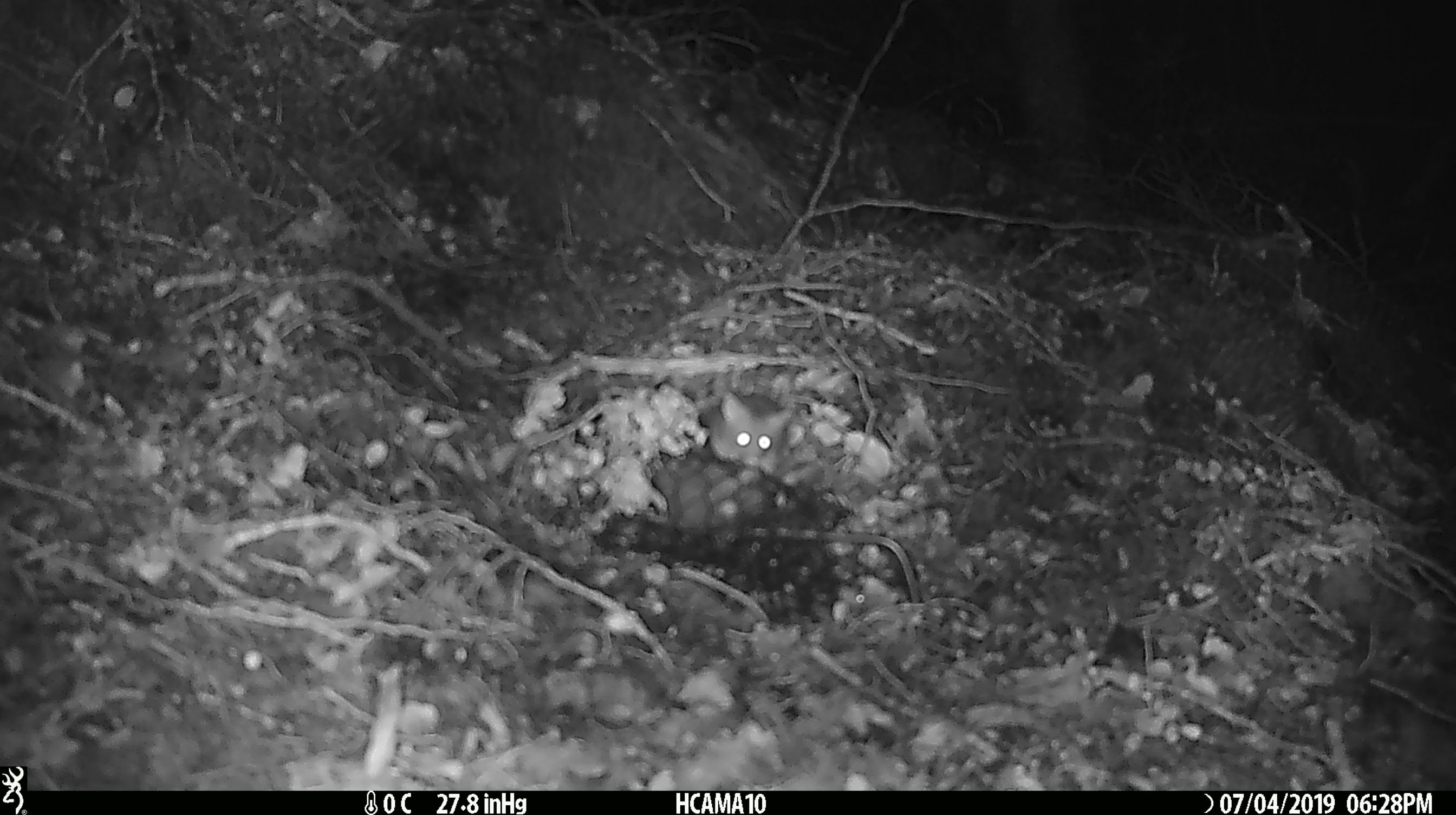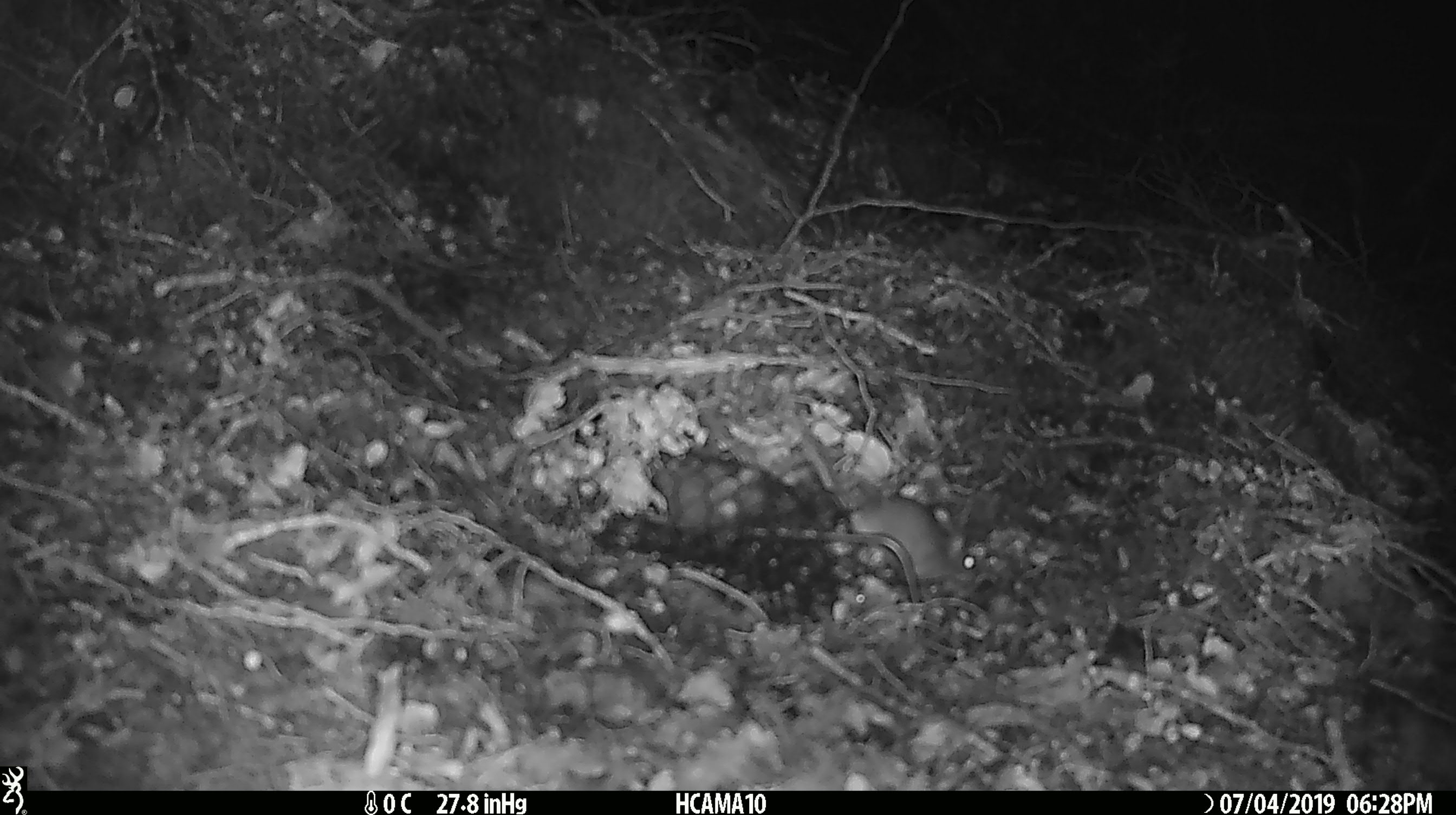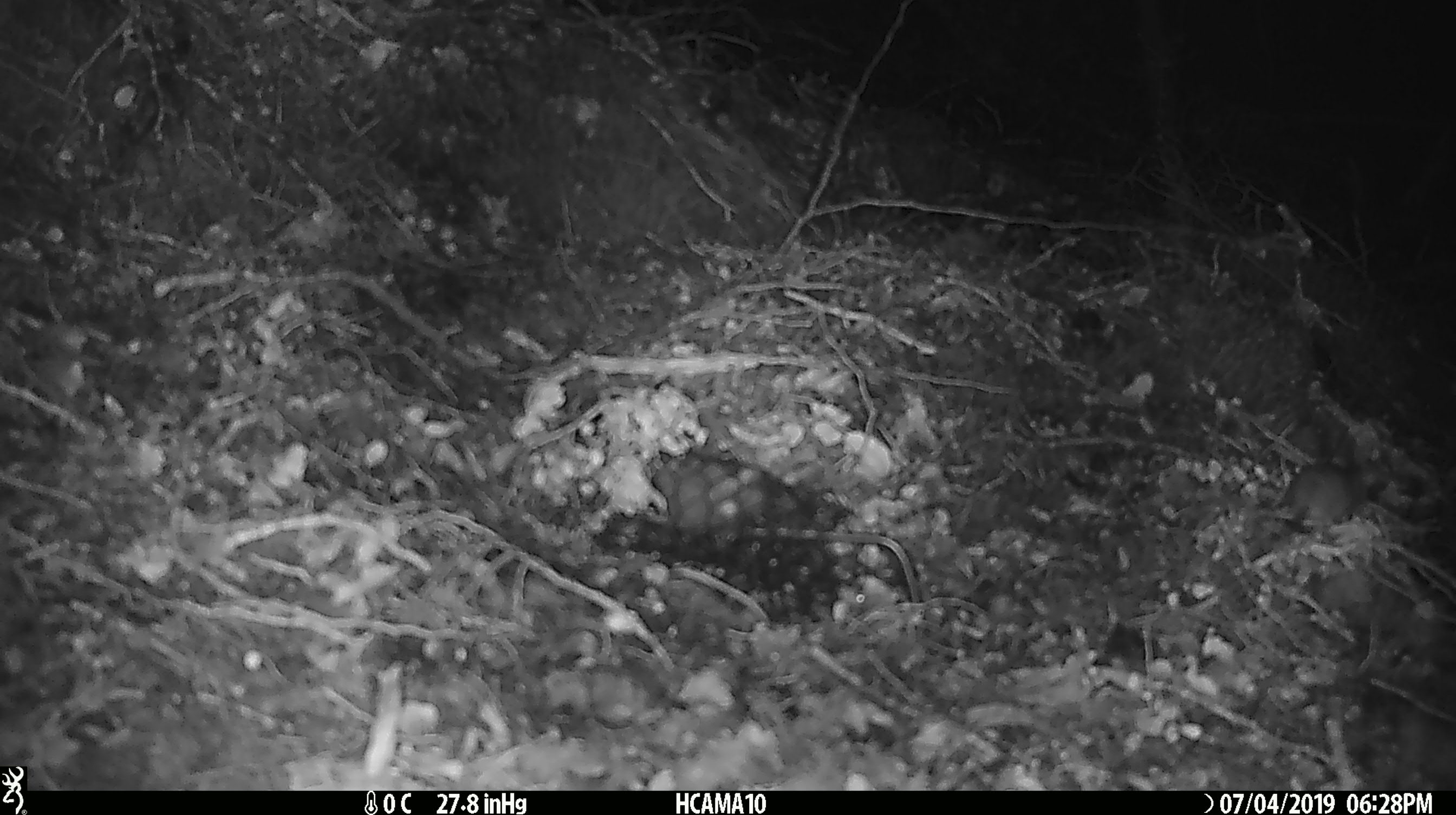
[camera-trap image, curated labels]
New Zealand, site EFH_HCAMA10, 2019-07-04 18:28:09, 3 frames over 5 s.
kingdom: Animalia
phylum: Chordata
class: Mammalia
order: Rodentia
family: Muridae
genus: Mus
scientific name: Mus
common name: mouse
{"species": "mouse (Mus)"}